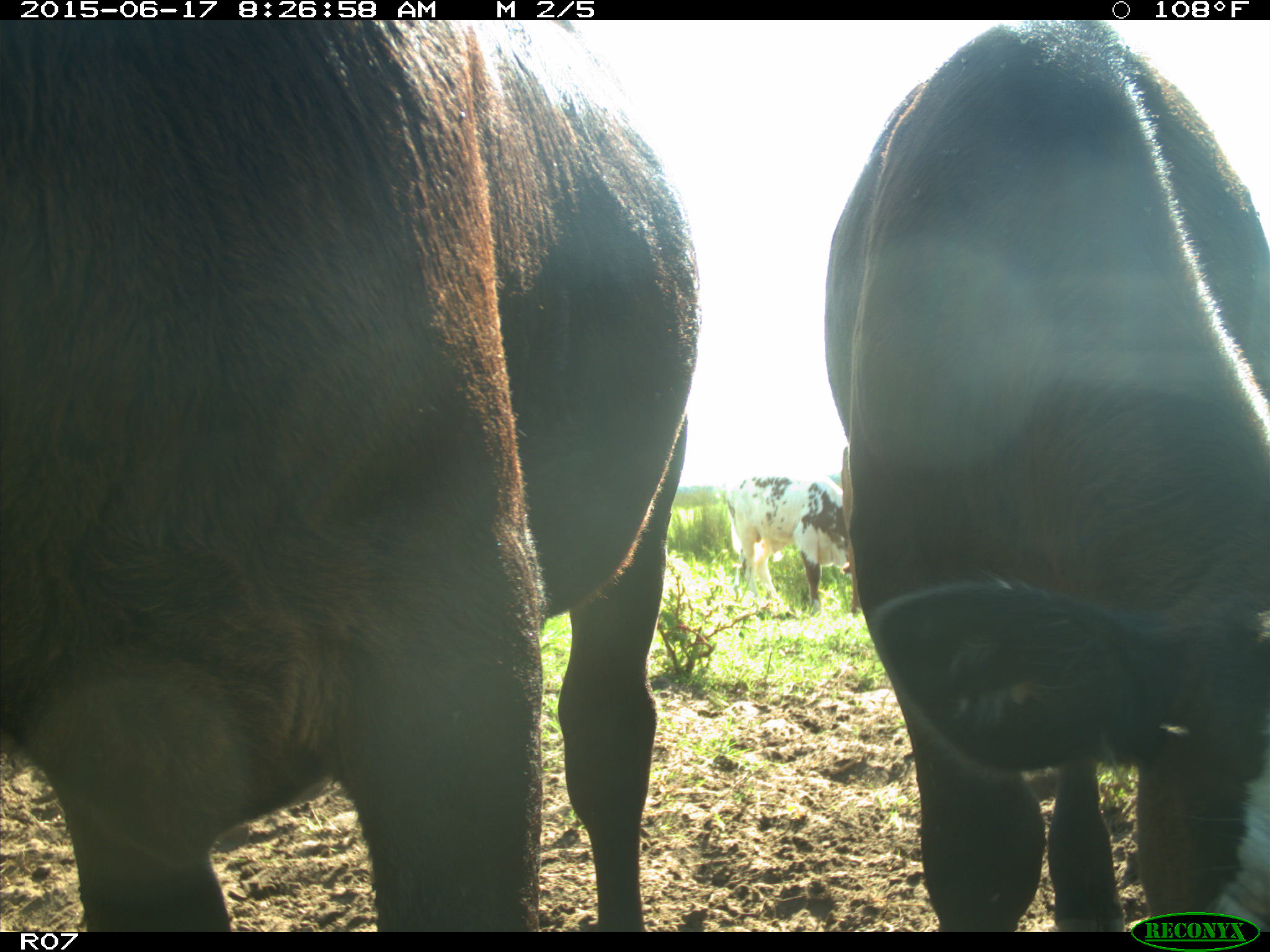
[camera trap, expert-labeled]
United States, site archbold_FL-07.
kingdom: Animalia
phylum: Chordata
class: Mammalia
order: Artiodactyla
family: Bovidae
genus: Bos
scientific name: Bos taurus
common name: domestic cow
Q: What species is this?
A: Bos taurus (domestic cow).